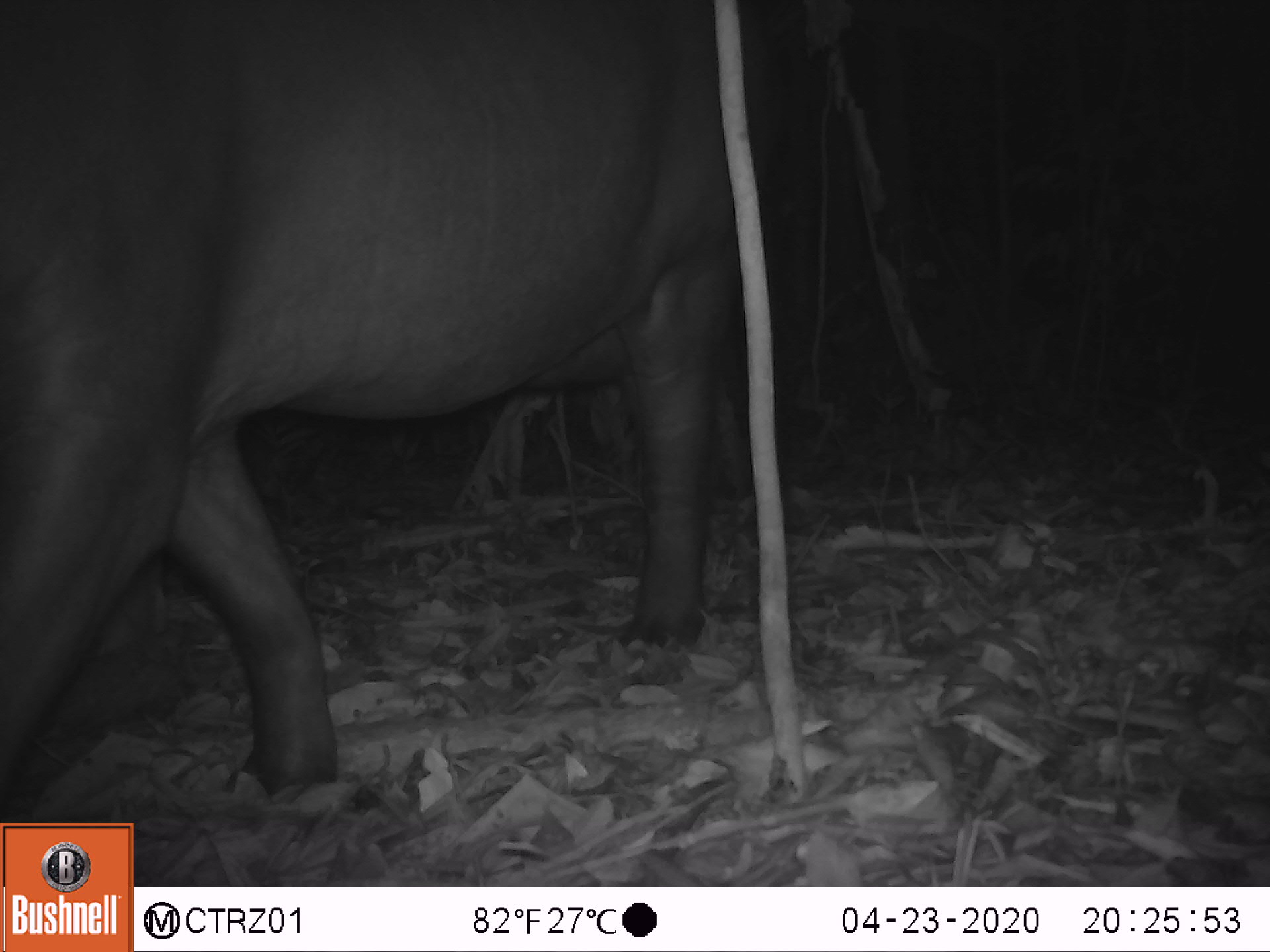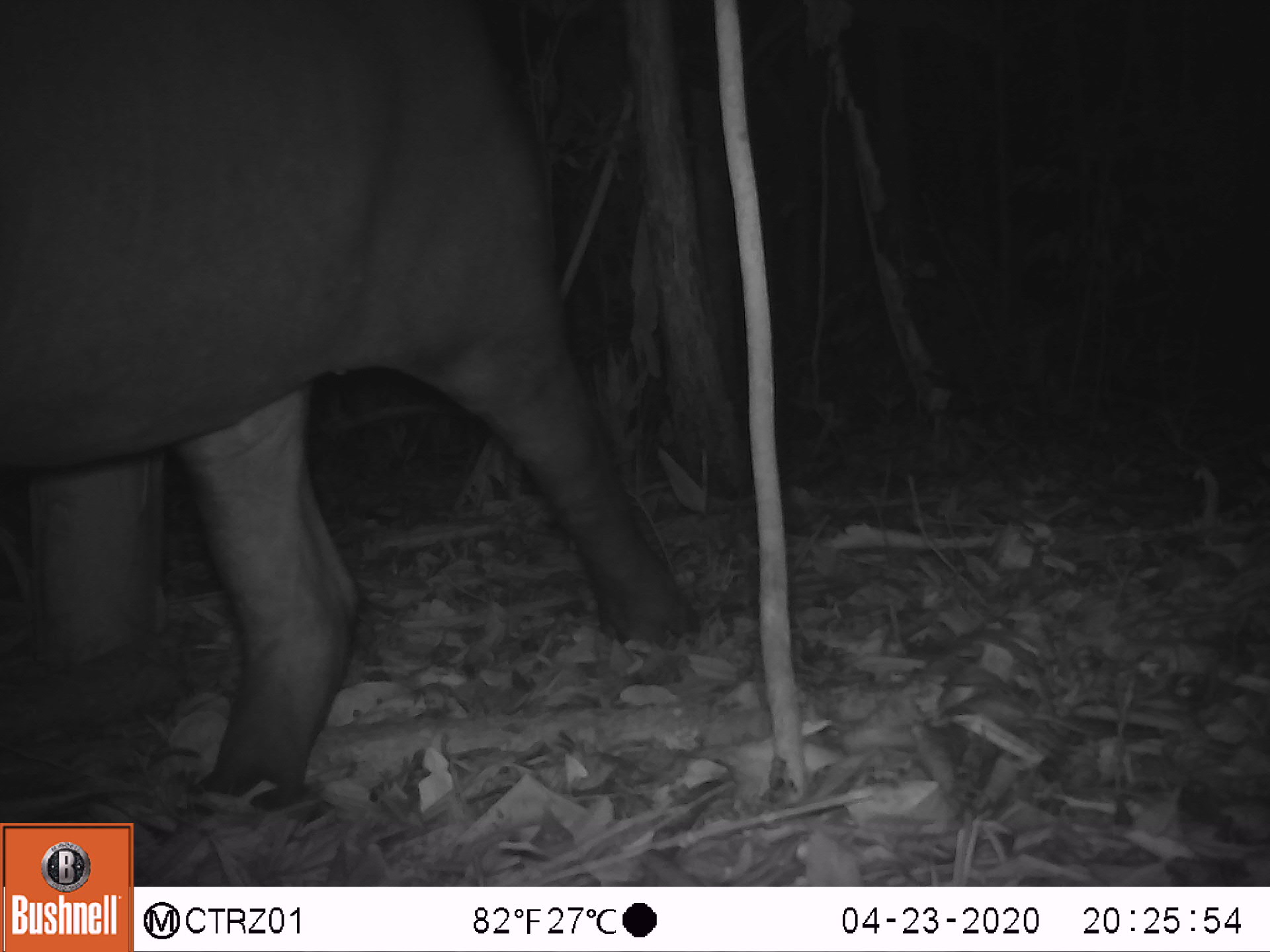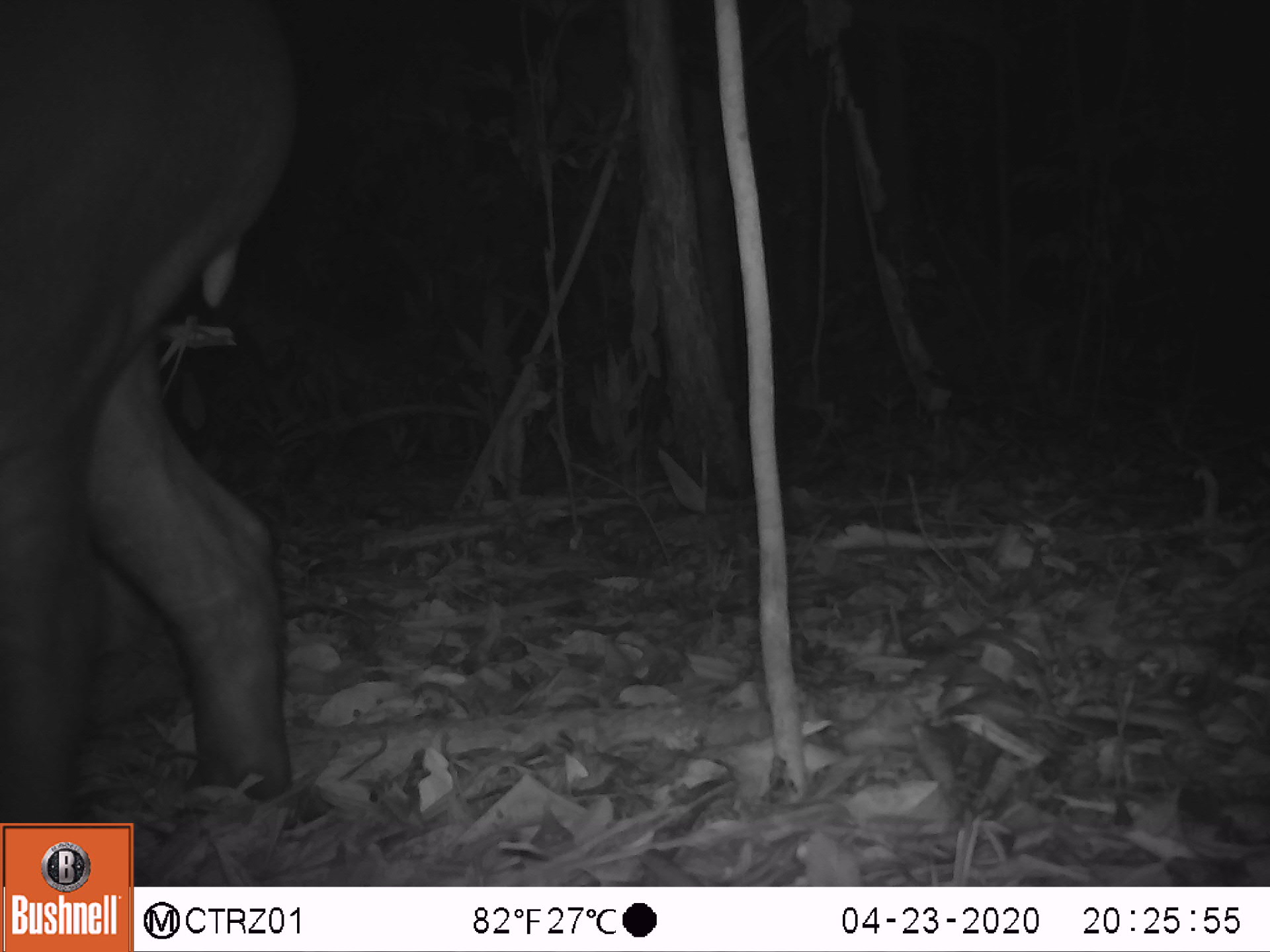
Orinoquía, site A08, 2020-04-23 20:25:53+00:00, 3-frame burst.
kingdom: Animalia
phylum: Chordata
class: Mammalia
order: Perissodactyla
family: Tapiridae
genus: Tapirus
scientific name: Tapirus terrestris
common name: lowland tapir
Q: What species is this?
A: Lowland tapir (Tapirus terrestris).